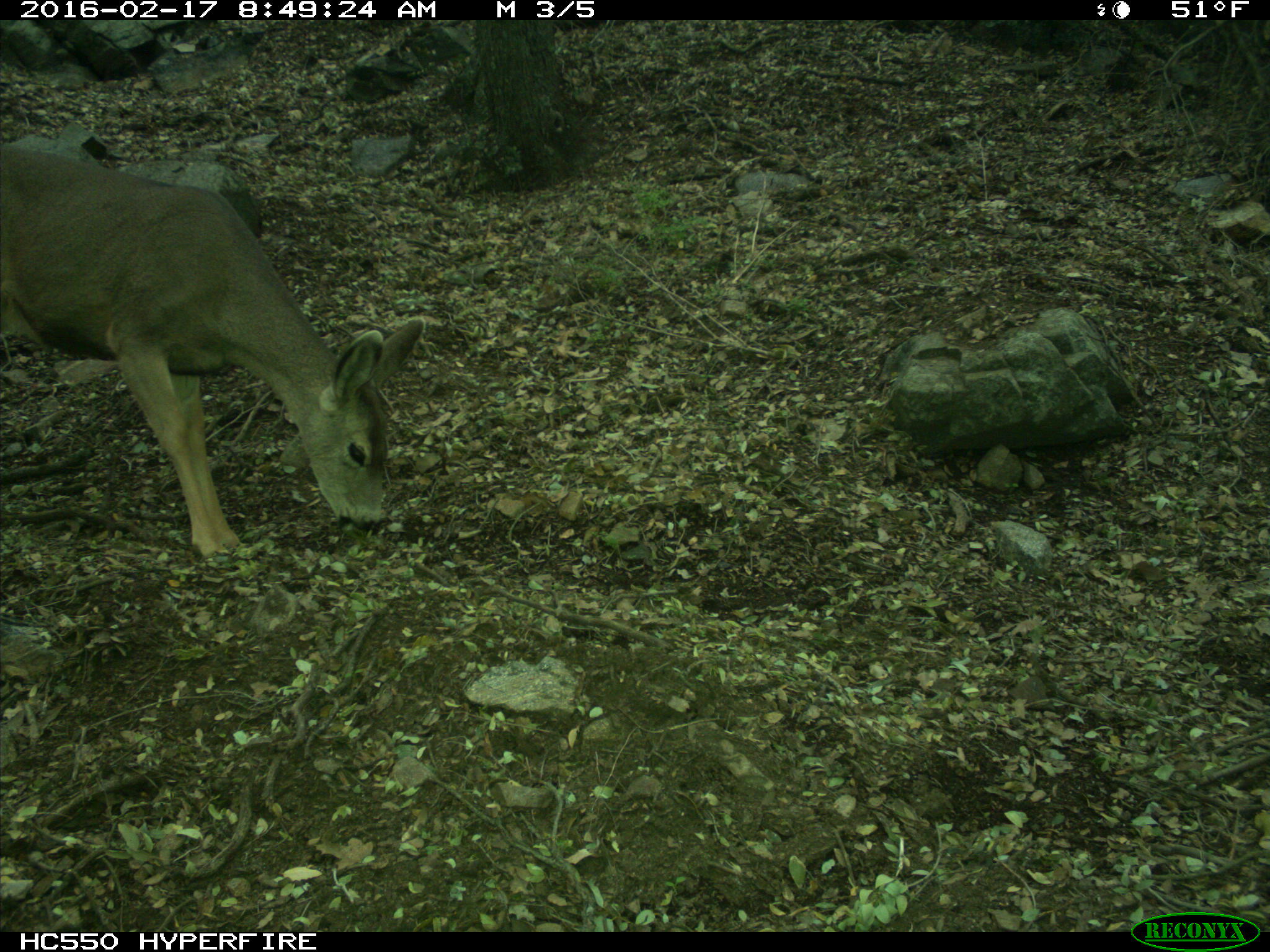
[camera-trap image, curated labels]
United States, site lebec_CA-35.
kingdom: Animalia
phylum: Chordata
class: Mammalia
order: Artiodactyla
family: Cervidae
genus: Odocoileus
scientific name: Odocoileus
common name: deer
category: unidentified deer